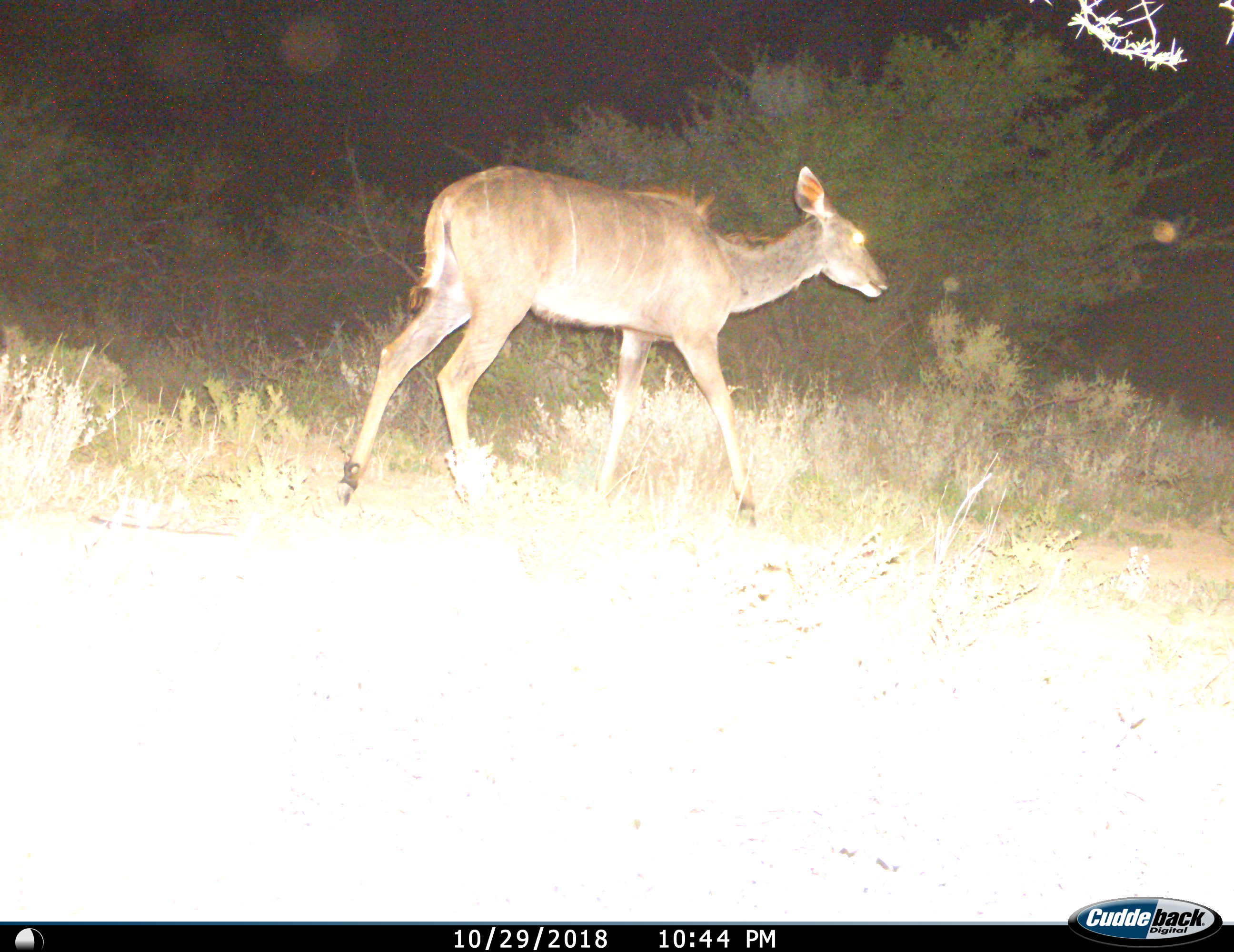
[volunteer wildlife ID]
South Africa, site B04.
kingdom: Animalia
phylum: Chordata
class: Mammalia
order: Artiodactyla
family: Bovidae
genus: Tragelaphus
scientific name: Tragelaphus strepsiceros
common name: greater kudu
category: kudu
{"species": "kudu (greater kudu) (Tragelaphus strepsiceros)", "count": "1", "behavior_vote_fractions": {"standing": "12%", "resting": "0%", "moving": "88%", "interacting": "0%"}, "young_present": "0%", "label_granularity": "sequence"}